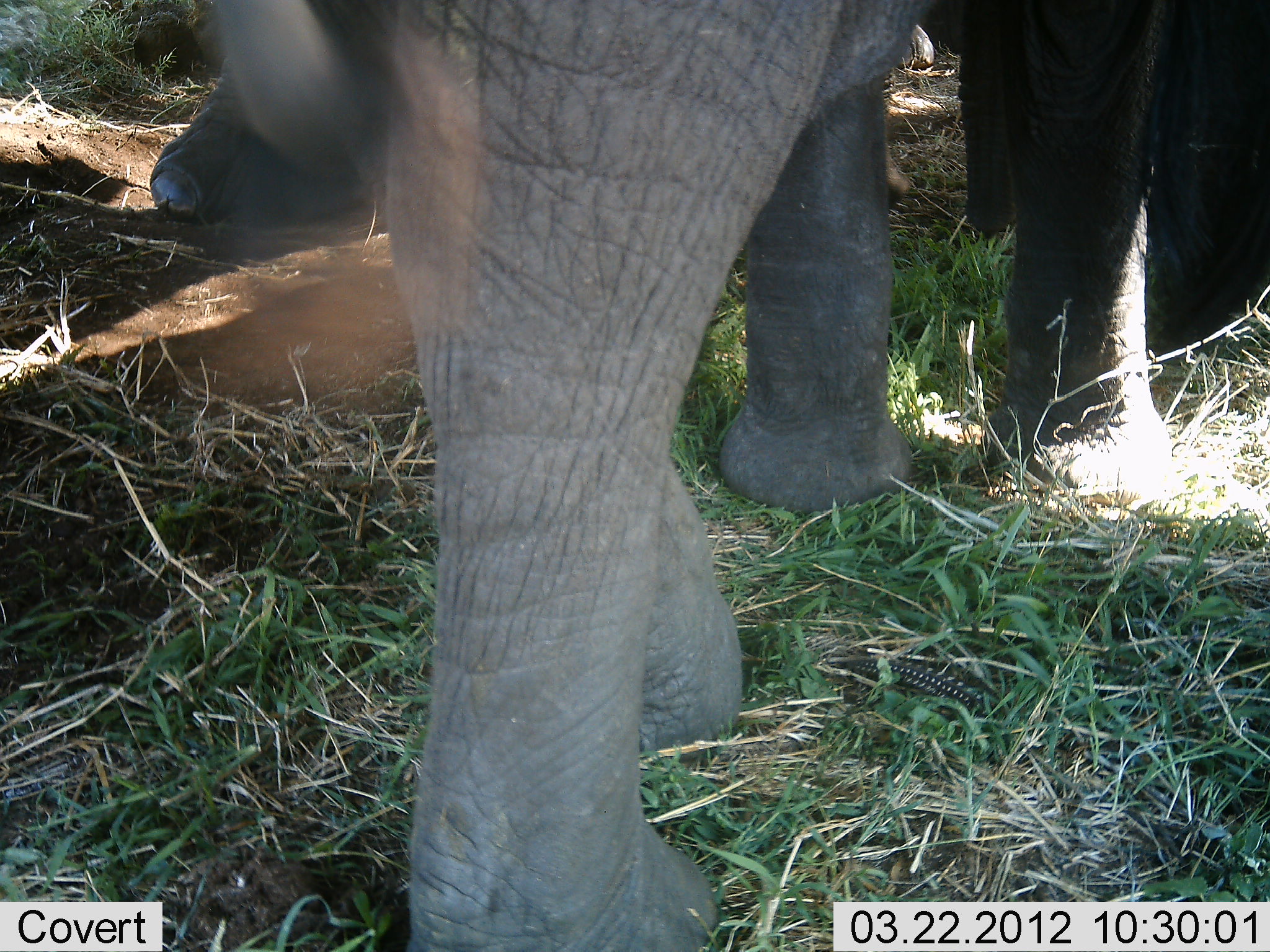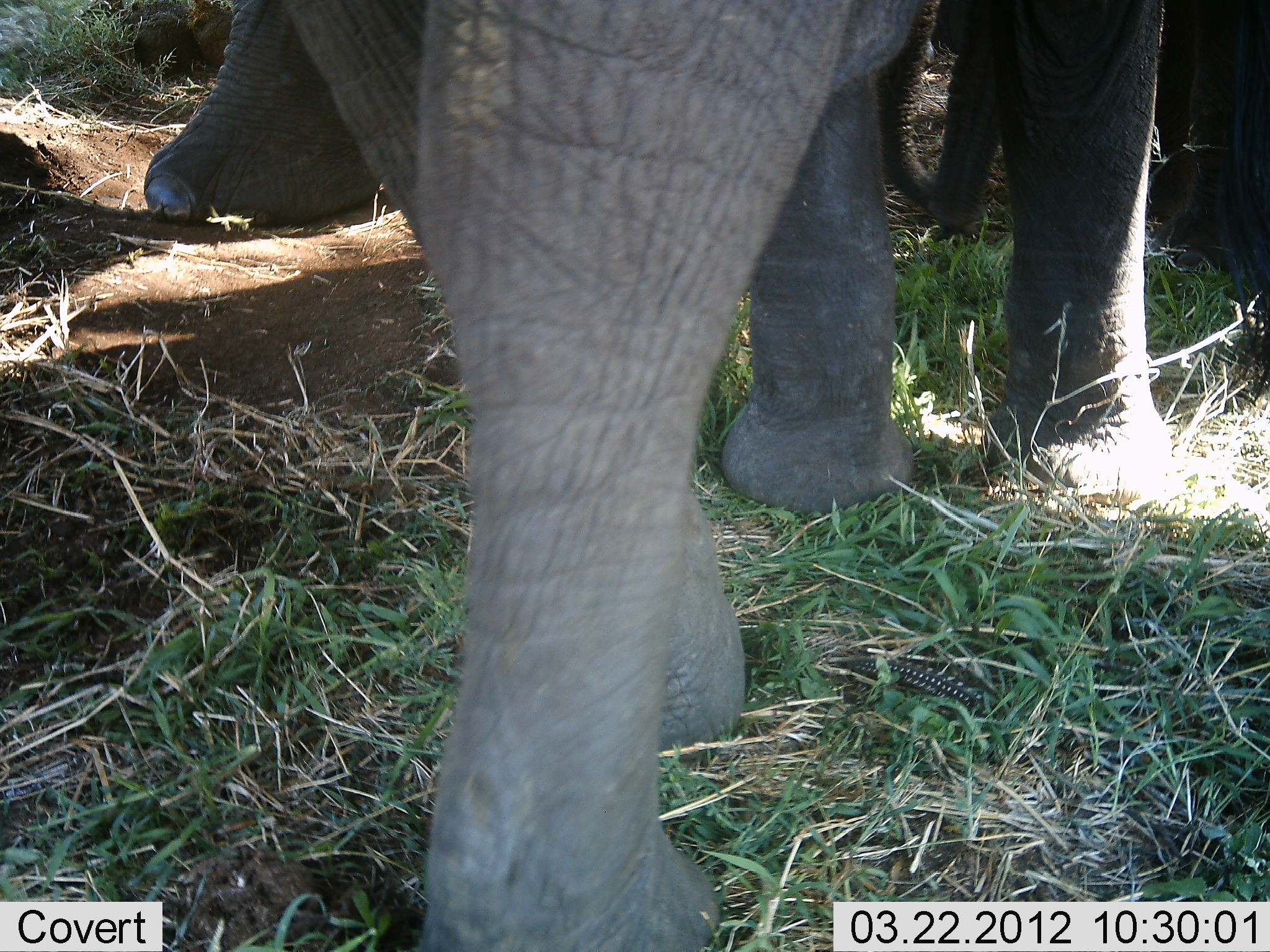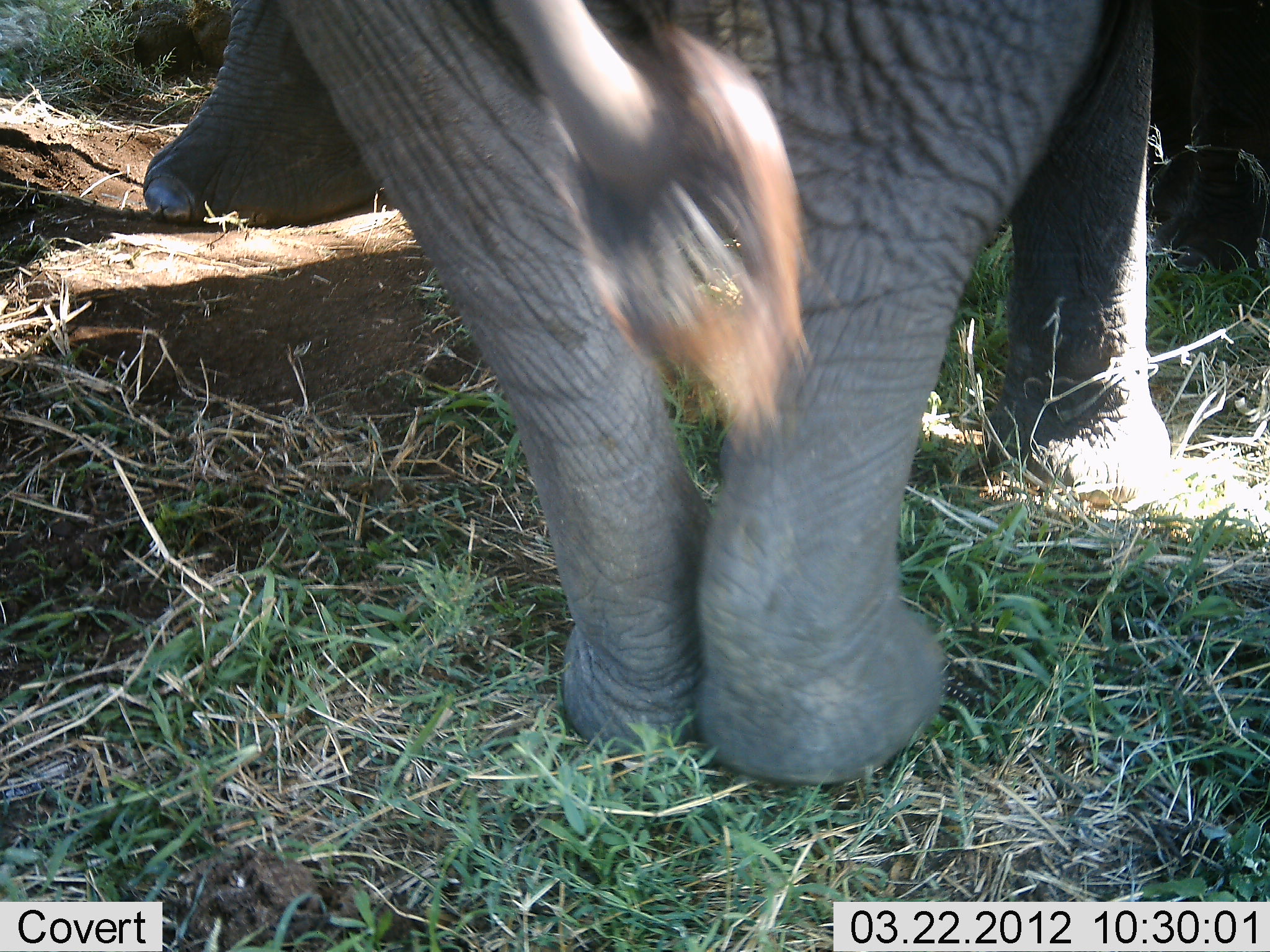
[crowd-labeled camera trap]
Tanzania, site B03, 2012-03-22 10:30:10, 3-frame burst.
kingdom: Animalia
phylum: Chordata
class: Mammalia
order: Proboscidea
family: Elephantidae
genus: Loxodonta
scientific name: Loxodonta africana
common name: african bush elephant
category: elephant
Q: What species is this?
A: Elephant (african bush elephant) (Loxodonta africana).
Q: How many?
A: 3.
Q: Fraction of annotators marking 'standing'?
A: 72%.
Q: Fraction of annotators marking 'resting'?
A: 0%.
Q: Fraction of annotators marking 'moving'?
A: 38%.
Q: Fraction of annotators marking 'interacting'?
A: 7%.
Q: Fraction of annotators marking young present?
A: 17%.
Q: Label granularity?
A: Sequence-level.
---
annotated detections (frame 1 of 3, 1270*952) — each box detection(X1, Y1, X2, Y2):
animal: detection(1, 0, 1269, 951); detection(147, 1, 1270, 512)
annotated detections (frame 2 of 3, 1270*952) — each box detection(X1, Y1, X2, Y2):
animal: detection(1, 0, 1269, 951); detection(141, 1, 1270, 521)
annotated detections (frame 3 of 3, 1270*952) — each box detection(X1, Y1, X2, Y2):
animal: detection(1, 0, 1269, 798); detection(1, 0, 1269, 495)